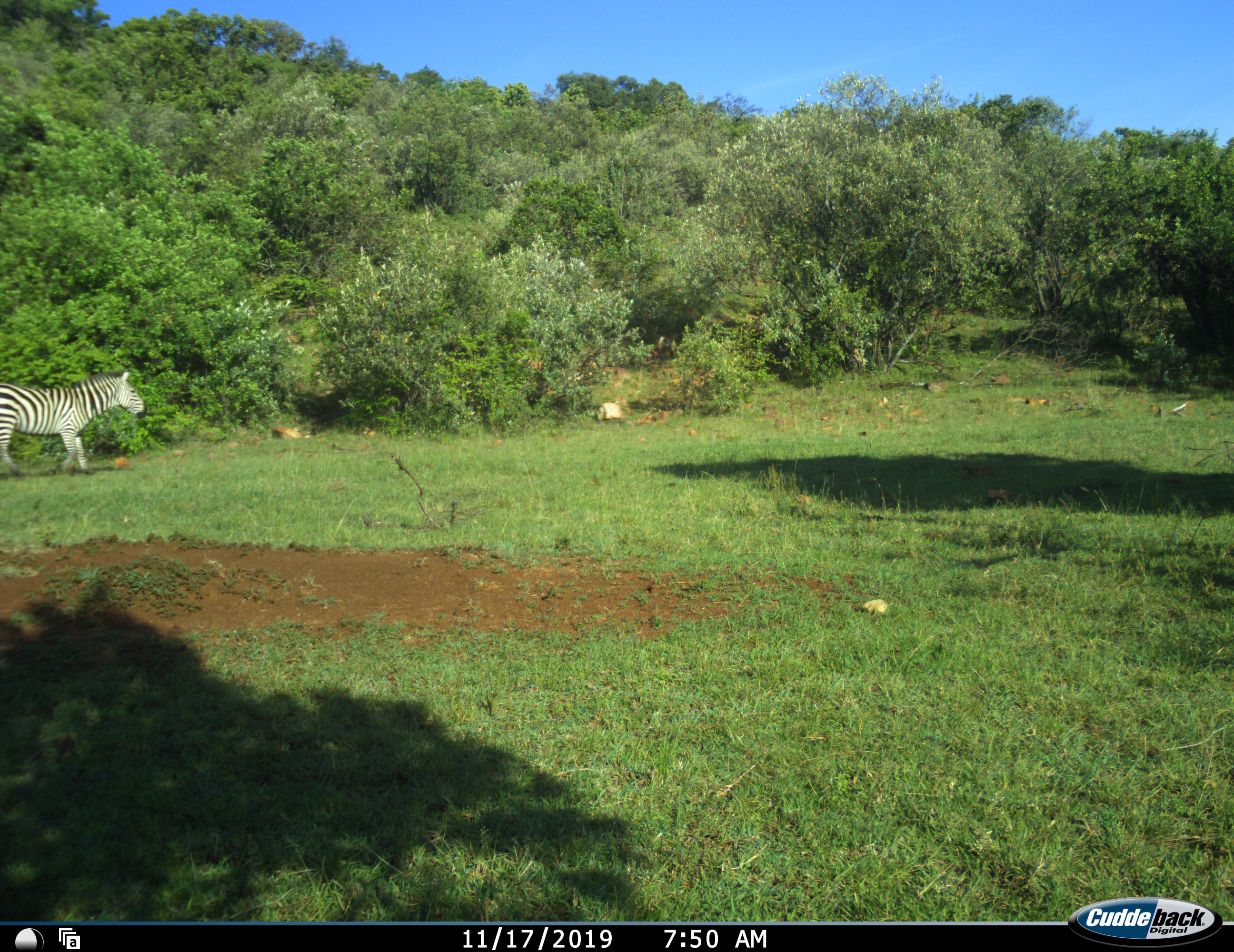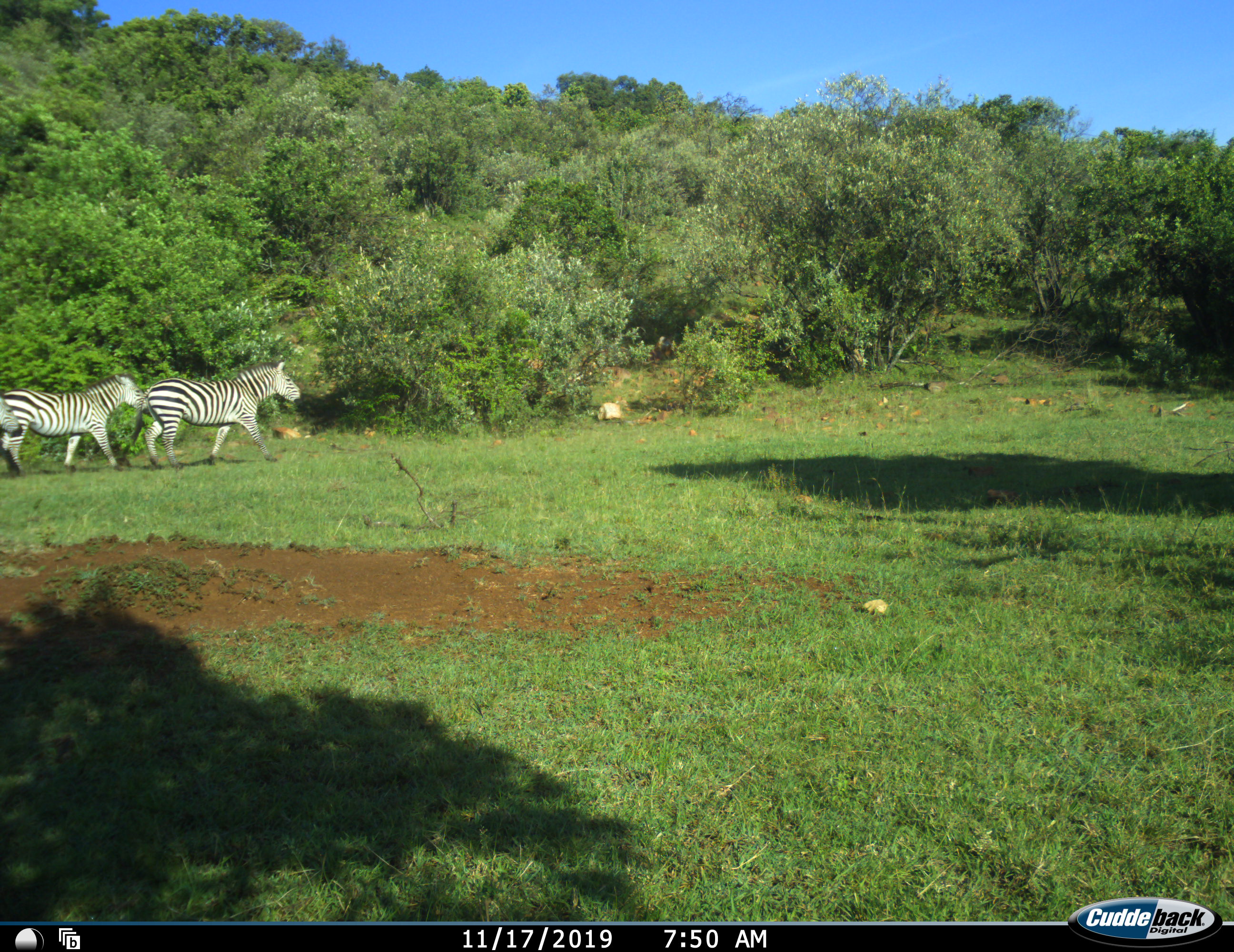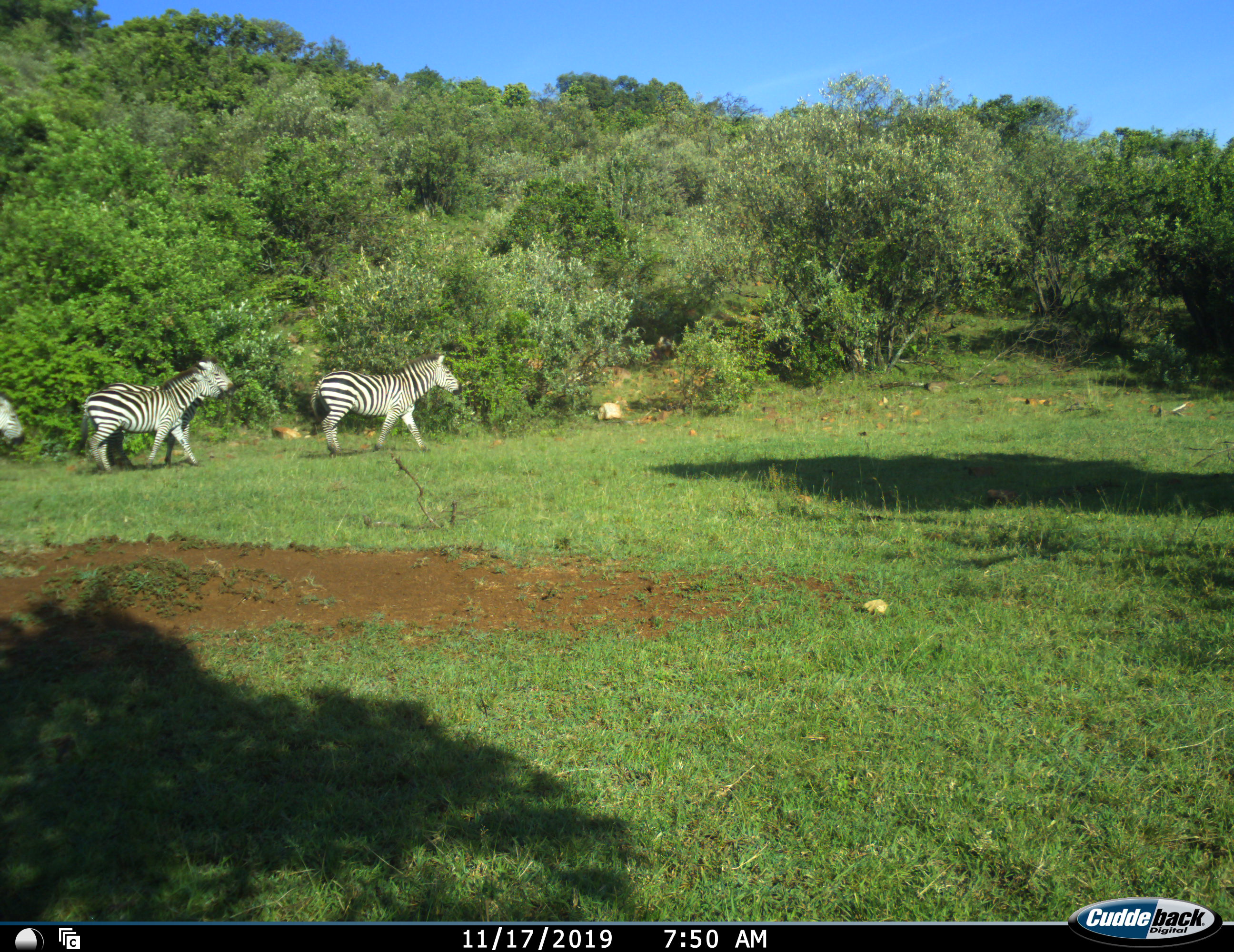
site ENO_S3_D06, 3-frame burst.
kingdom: Animalia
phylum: Chordata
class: Mammalia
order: Perissodactyla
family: Equidae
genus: Equus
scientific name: Equus quagga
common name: plains zebra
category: zebraplains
Zebraplains (plains zebra) (Equus quagga), count 3. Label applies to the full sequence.